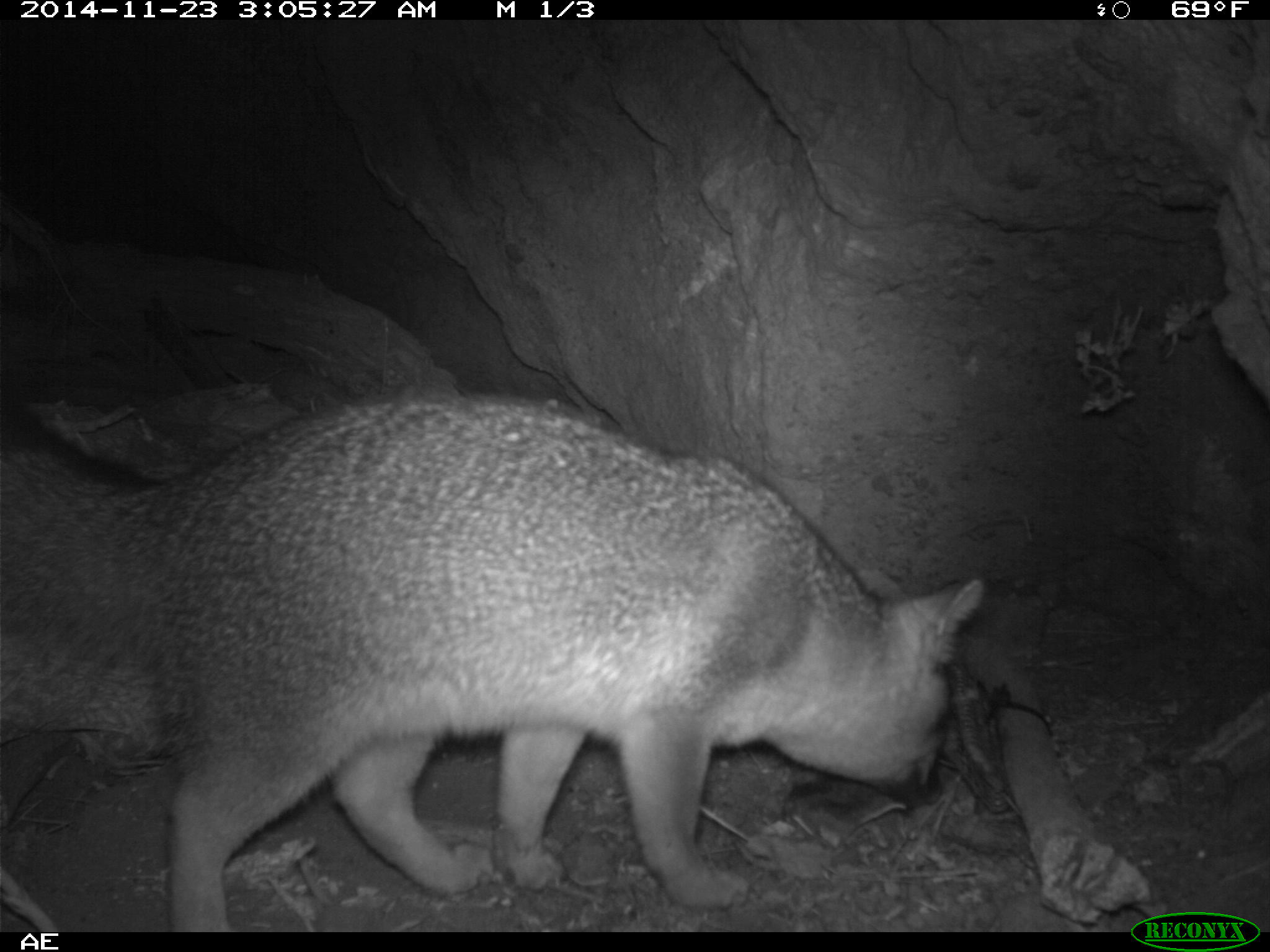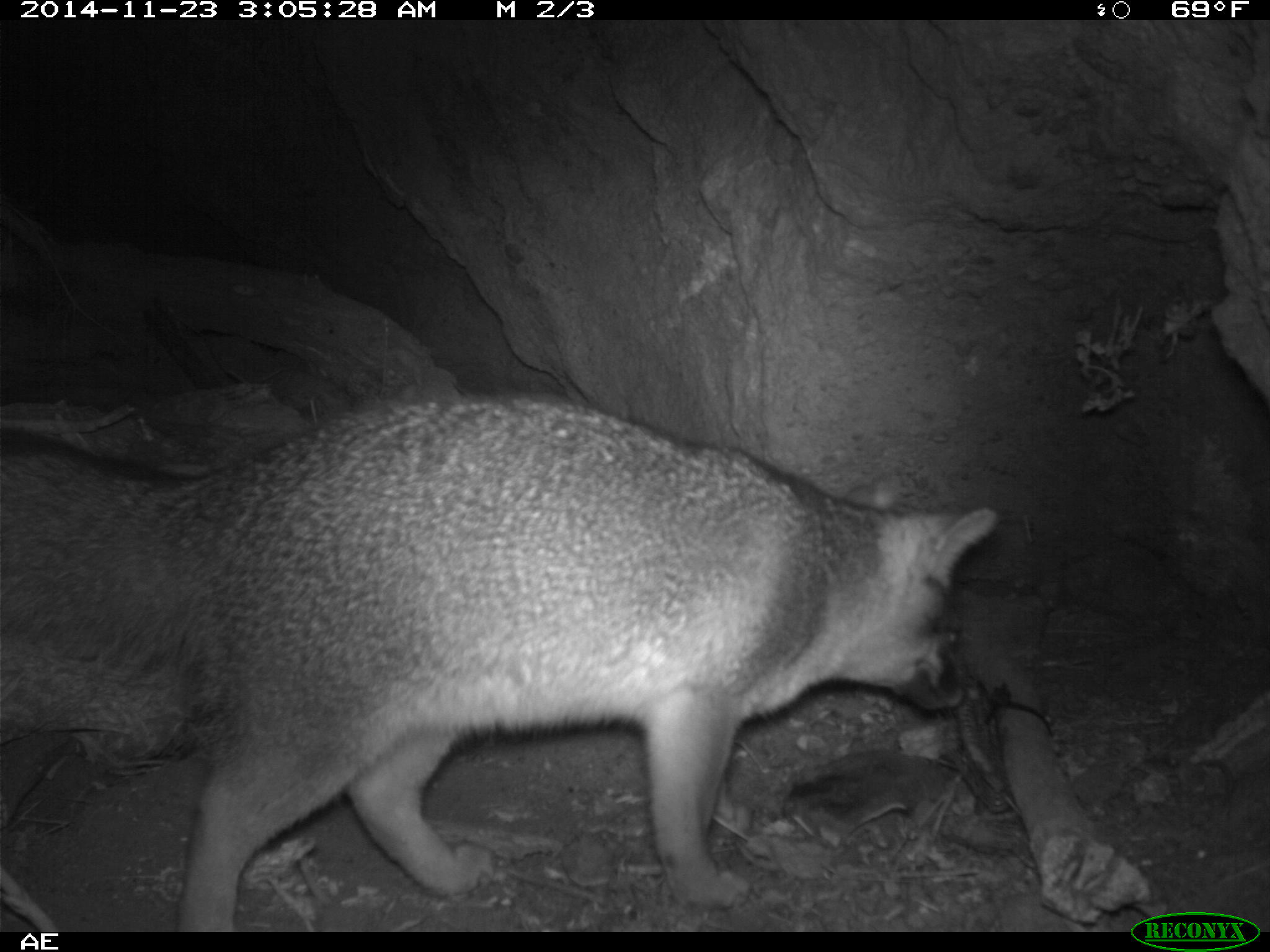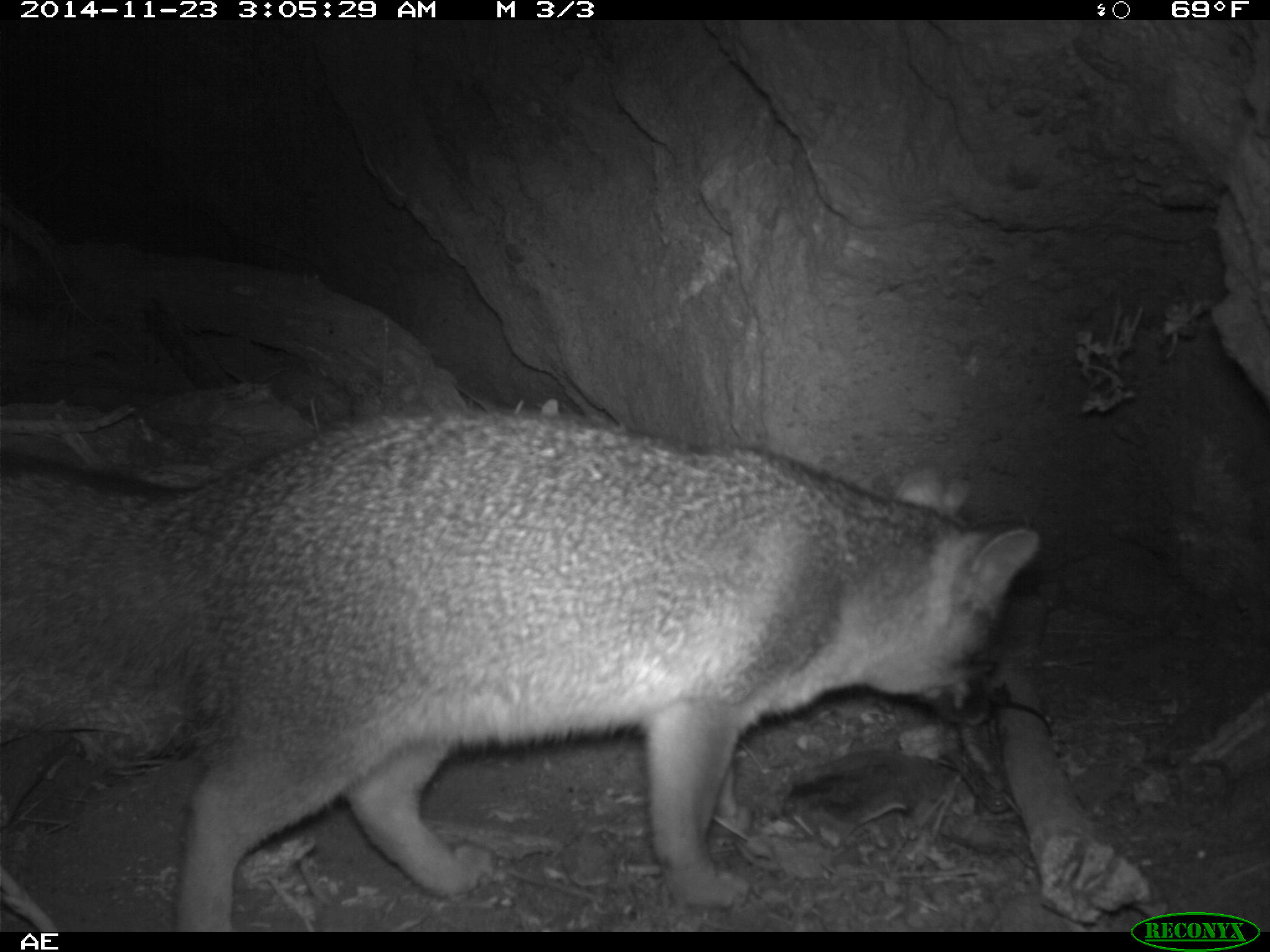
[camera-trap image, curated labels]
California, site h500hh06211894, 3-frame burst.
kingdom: Animalia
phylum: Chordata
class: Mammalia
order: Carnivora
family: Canidae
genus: Urocyon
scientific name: Urocyon littoralis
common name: island fox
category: fox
Fox (island fox) (Urocyon littoralis).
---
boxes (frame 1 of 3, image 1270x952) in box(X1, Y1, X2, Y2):
fox: box(0, 390, 987, 931)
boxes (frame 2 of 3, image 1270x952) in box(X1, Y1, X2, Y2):
fox: box(0, 388, 998, 929)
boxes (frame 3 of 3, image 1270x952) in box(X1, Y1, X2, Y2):
fox: box(0, 406, 1039, 932)